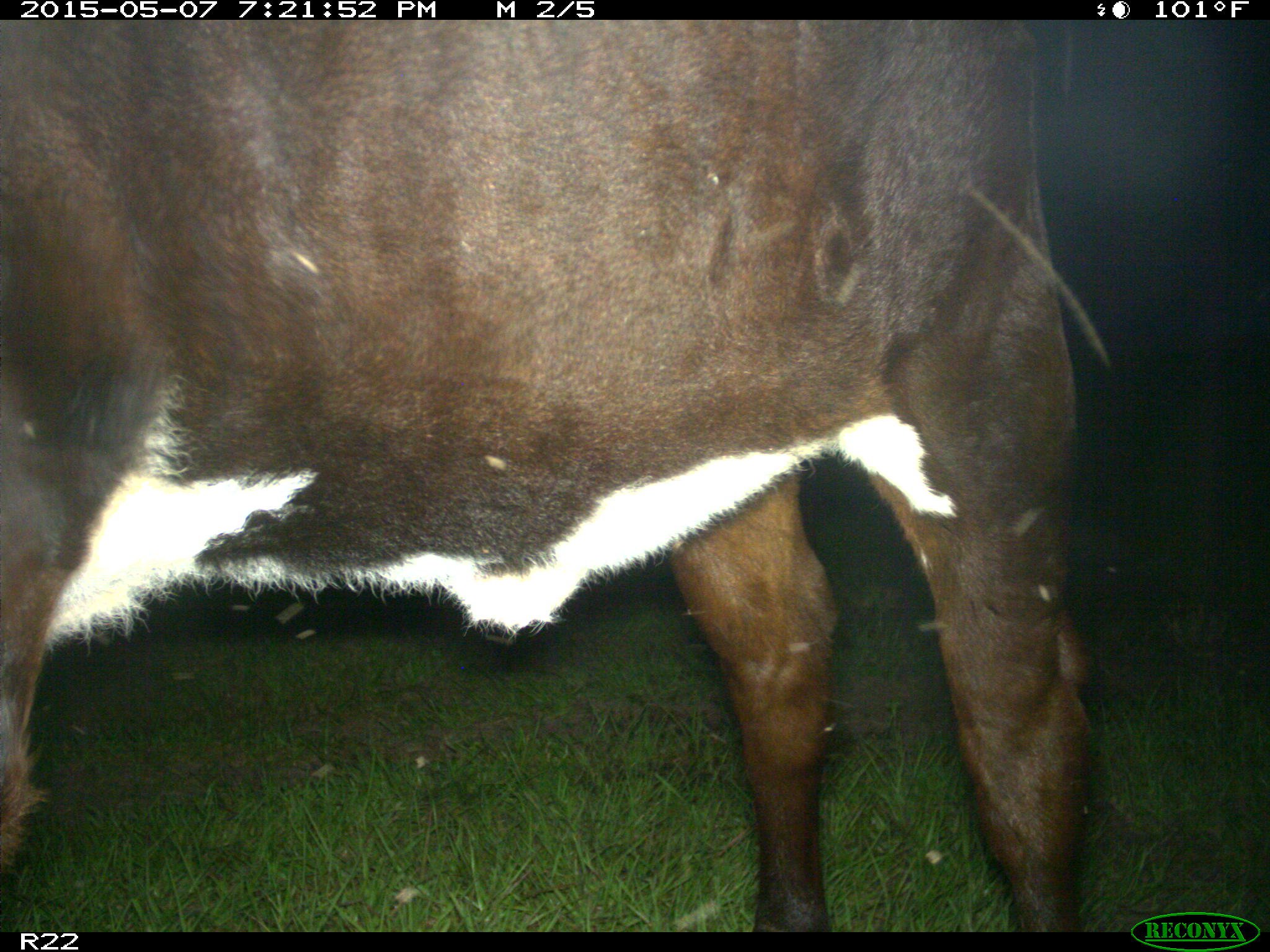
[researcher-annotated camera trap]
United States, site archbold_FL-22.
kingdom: Animalia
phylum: Chordata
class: Mammalia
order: Artiodactyla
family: Bovidae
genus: Bos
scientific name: Bos taurus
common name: domestic cow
Bos taurus (domestic cow).